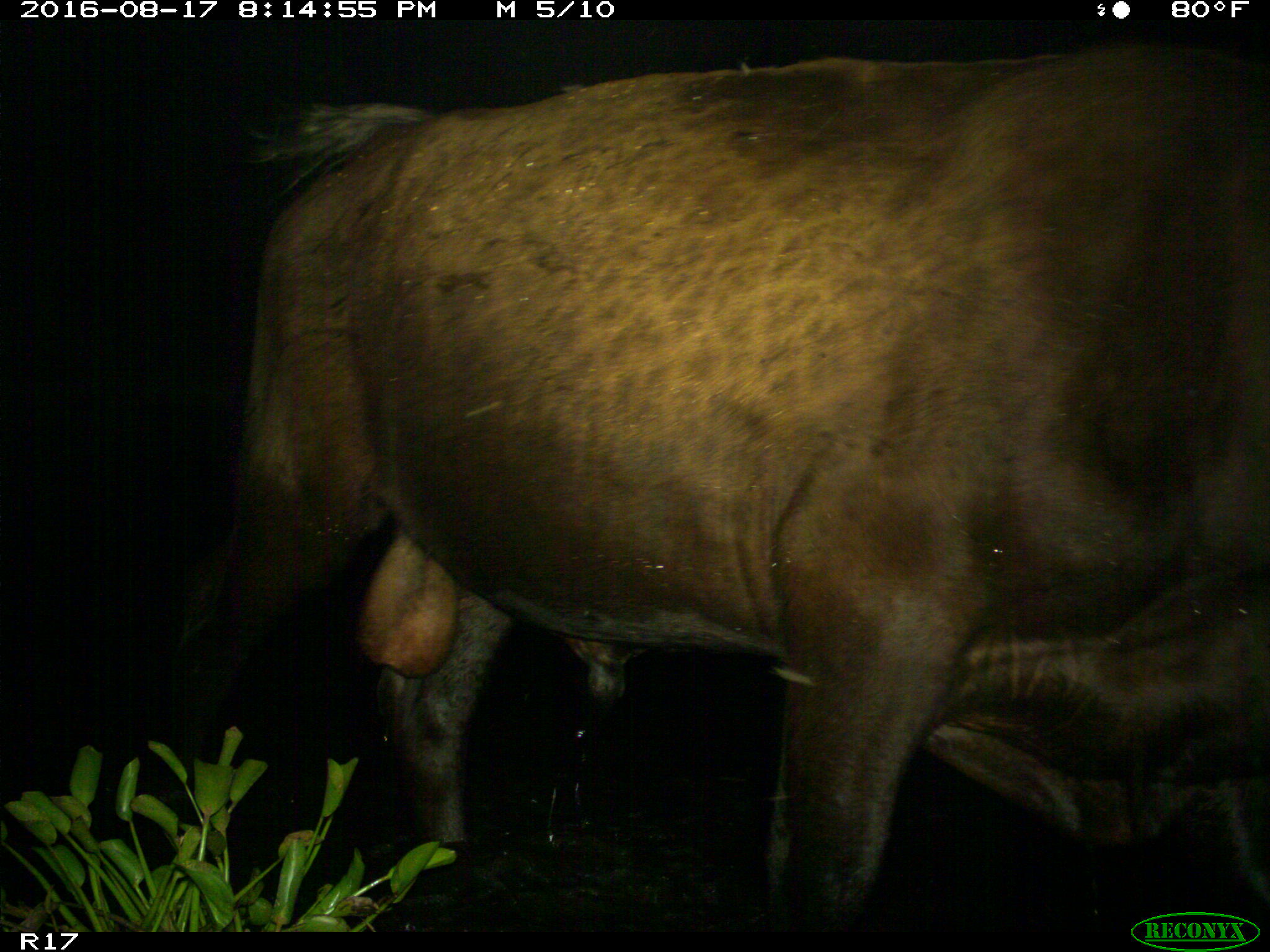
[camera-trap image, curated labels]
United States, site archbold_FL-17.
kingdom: Animalia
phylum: Chordata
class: Mammalia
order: Artiodactyla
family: Bovidae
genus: Bos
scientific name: Bos taurus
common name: domestic cow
Bos taurus (domestic cow).